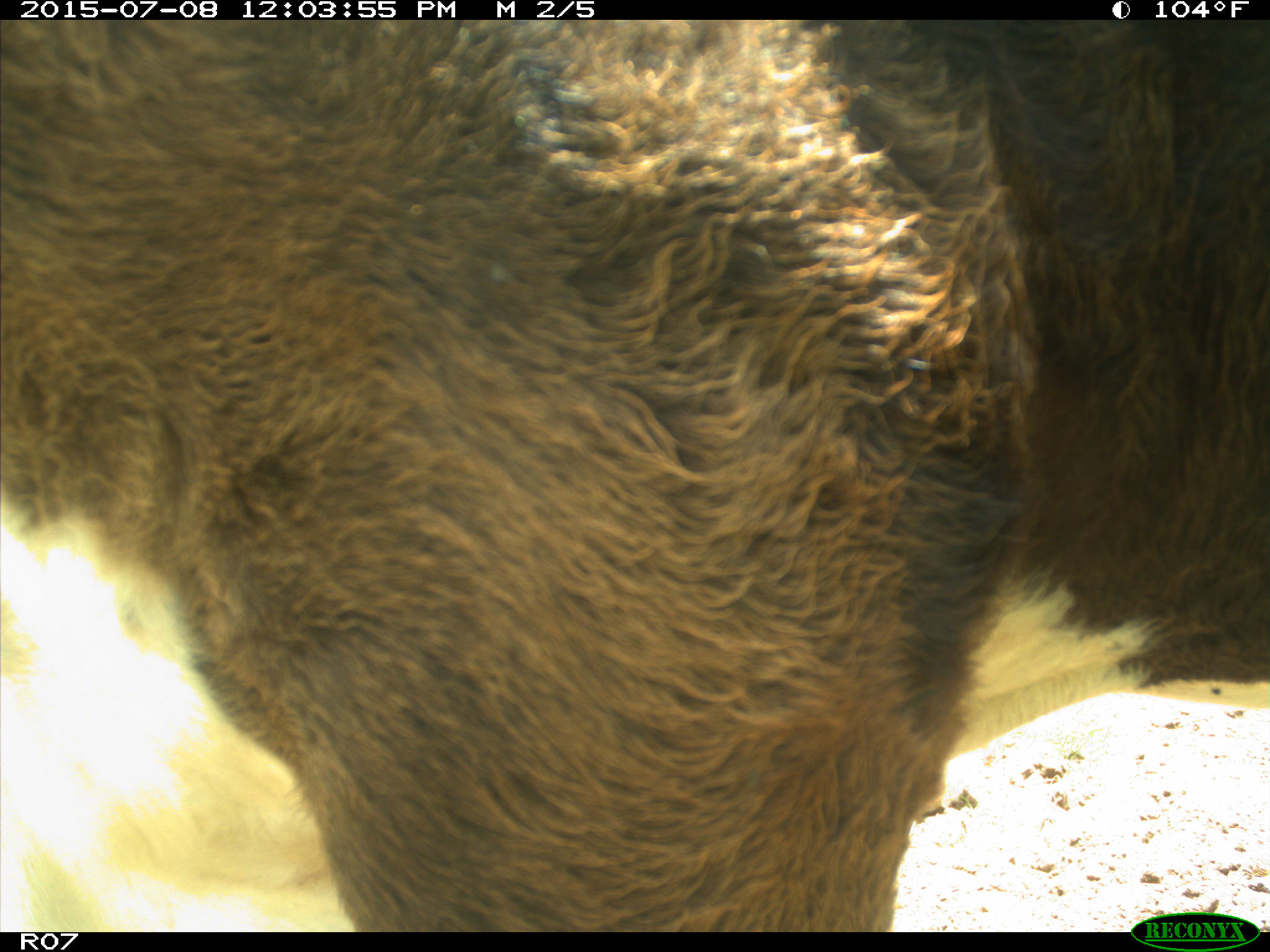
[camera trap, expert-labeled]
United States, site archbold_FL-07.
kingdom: Animalia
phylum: Chordata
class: Mammalia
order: Artiodactyla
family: Bovidae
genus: Bos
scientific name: Bos taurus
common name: domestic cow